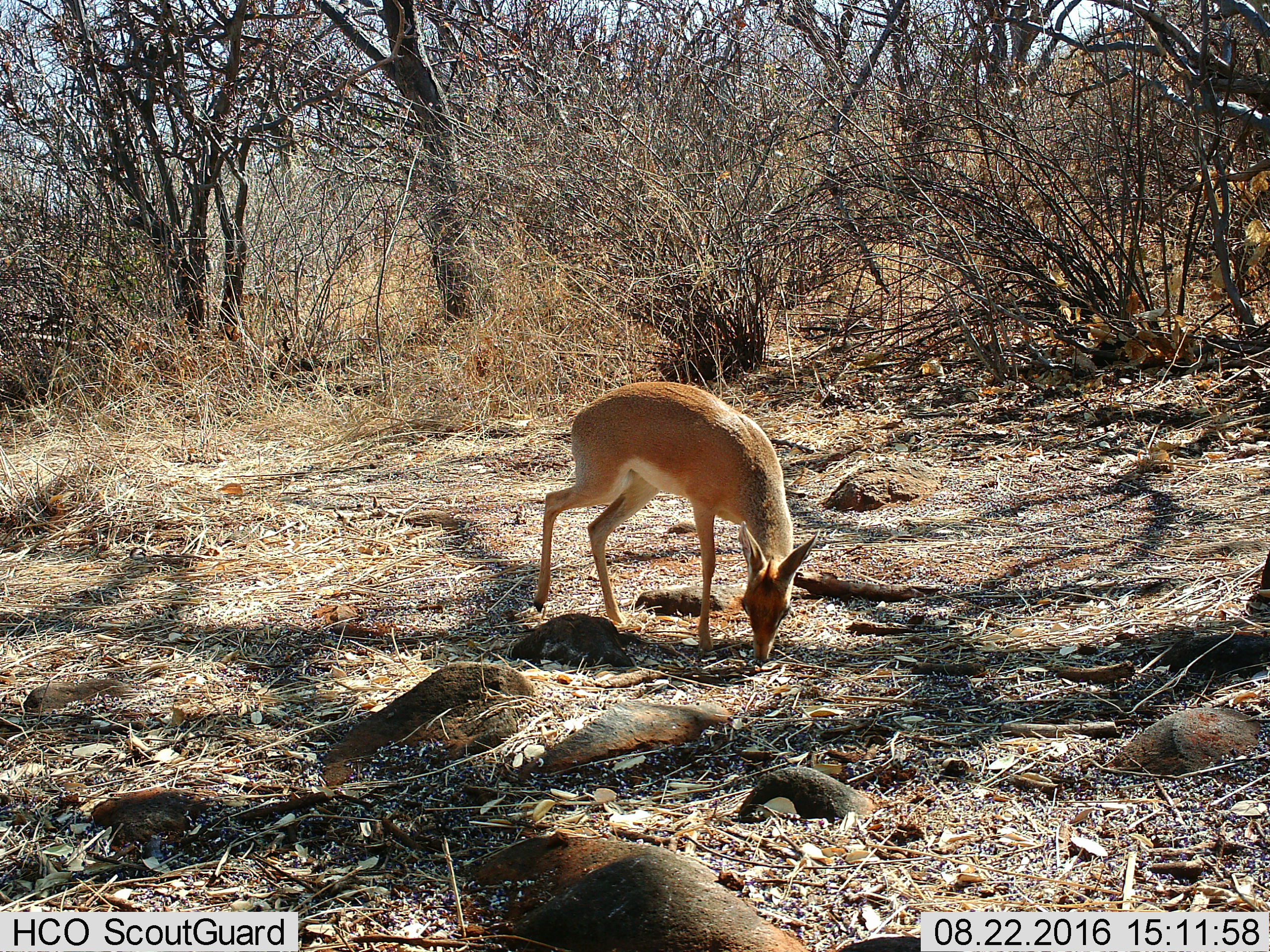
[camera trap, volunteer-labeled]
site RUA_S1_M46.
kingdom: Animalia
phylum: Chordata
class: Mammalia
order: Artiodactyla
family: Bovidae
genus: Madoqua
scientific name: Madoqua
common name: dik-dik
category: dikdik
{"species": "dikdik (dik-dik) (Madoqua)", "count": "1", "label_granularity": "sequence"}